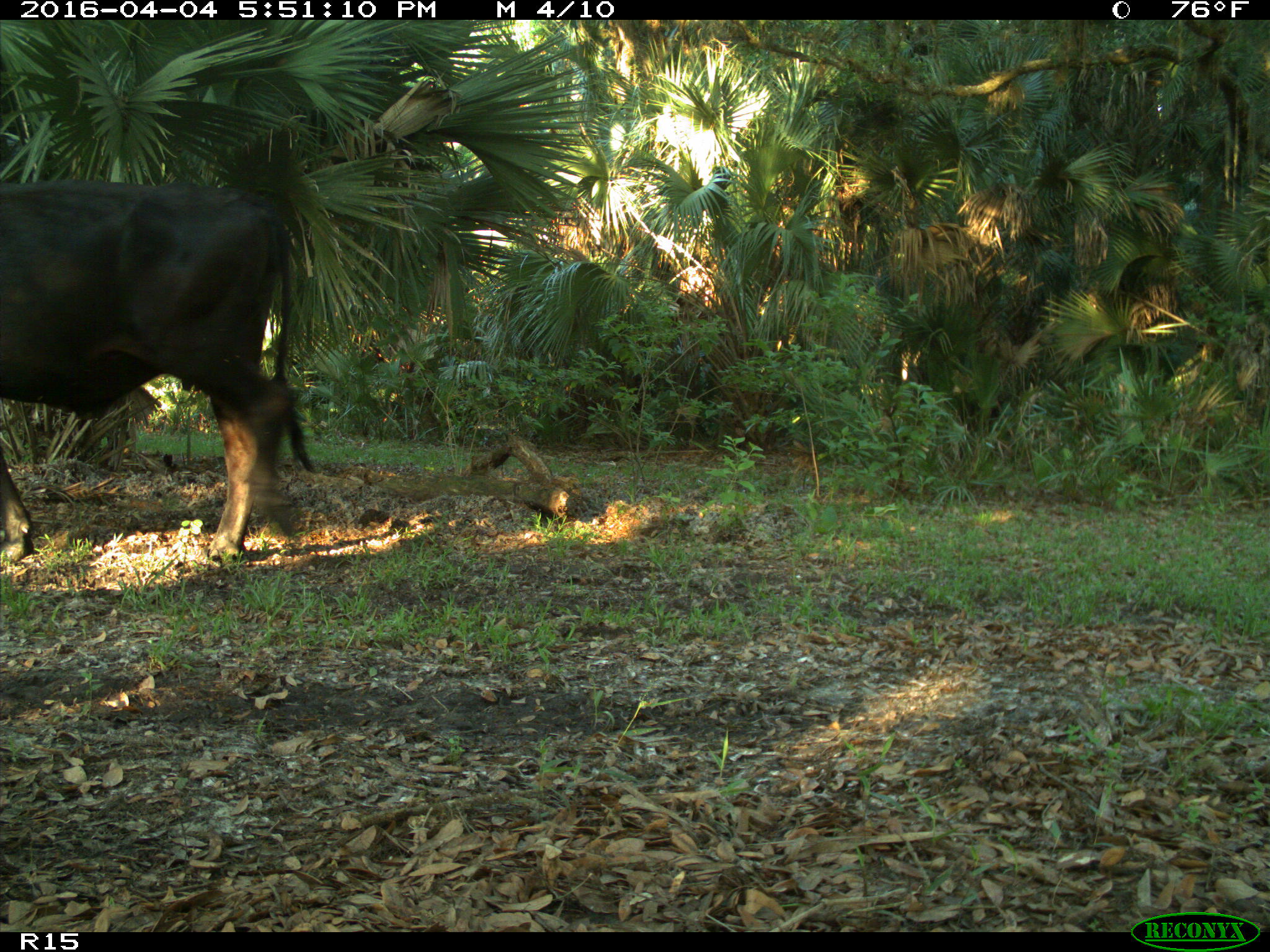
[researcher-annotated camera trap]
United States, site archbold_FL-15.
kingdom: Animalia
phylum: Chordata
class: Mammalia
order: Artiodactyla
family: Bovidae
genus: Bos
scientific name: Bos taurus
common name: domestic cow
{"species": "Bos taurus (domestic cow)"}